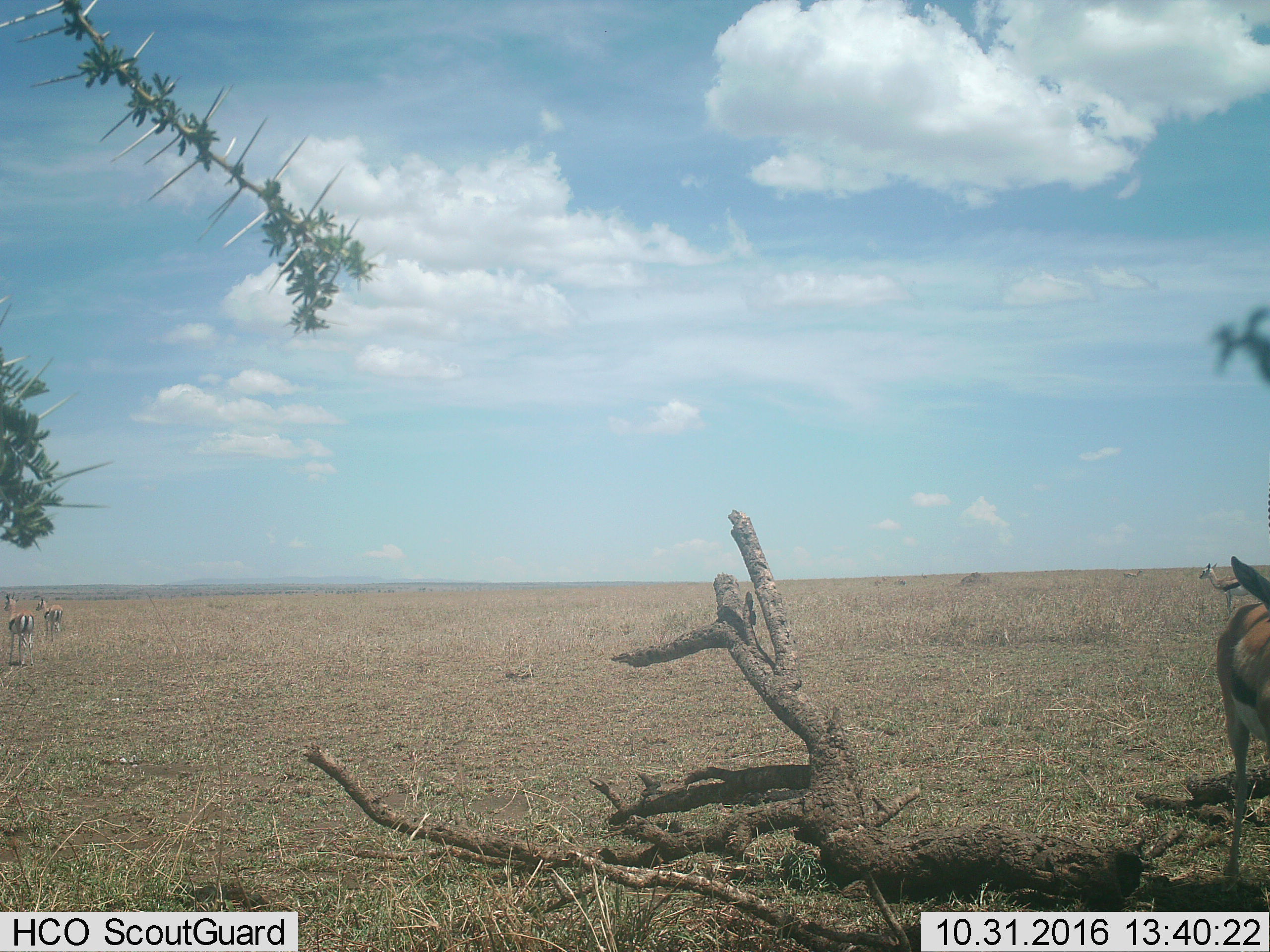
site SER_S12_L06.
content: unidentified animal